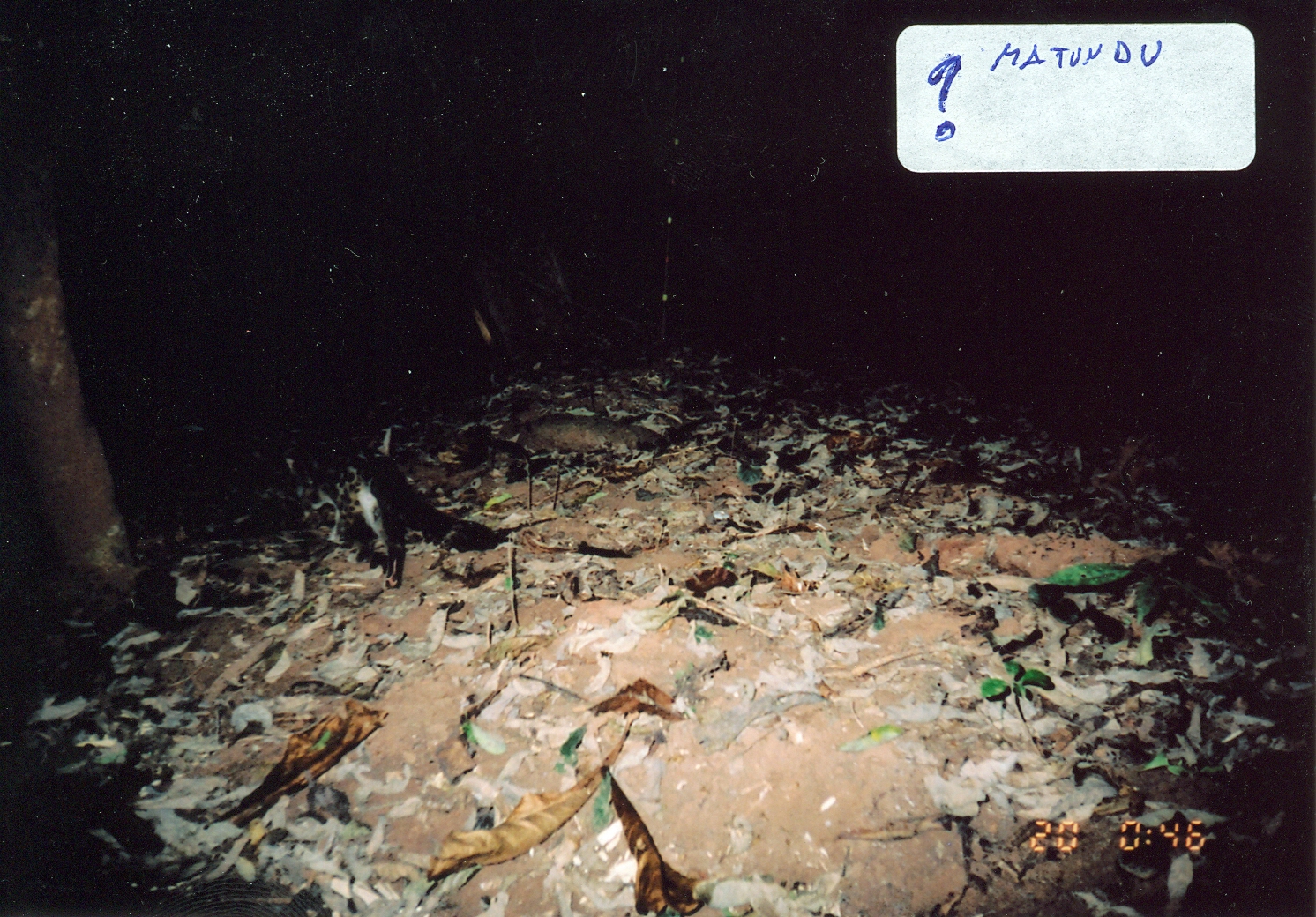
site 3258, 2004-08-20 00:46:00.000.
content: unidentified animal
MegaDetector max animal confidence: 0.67